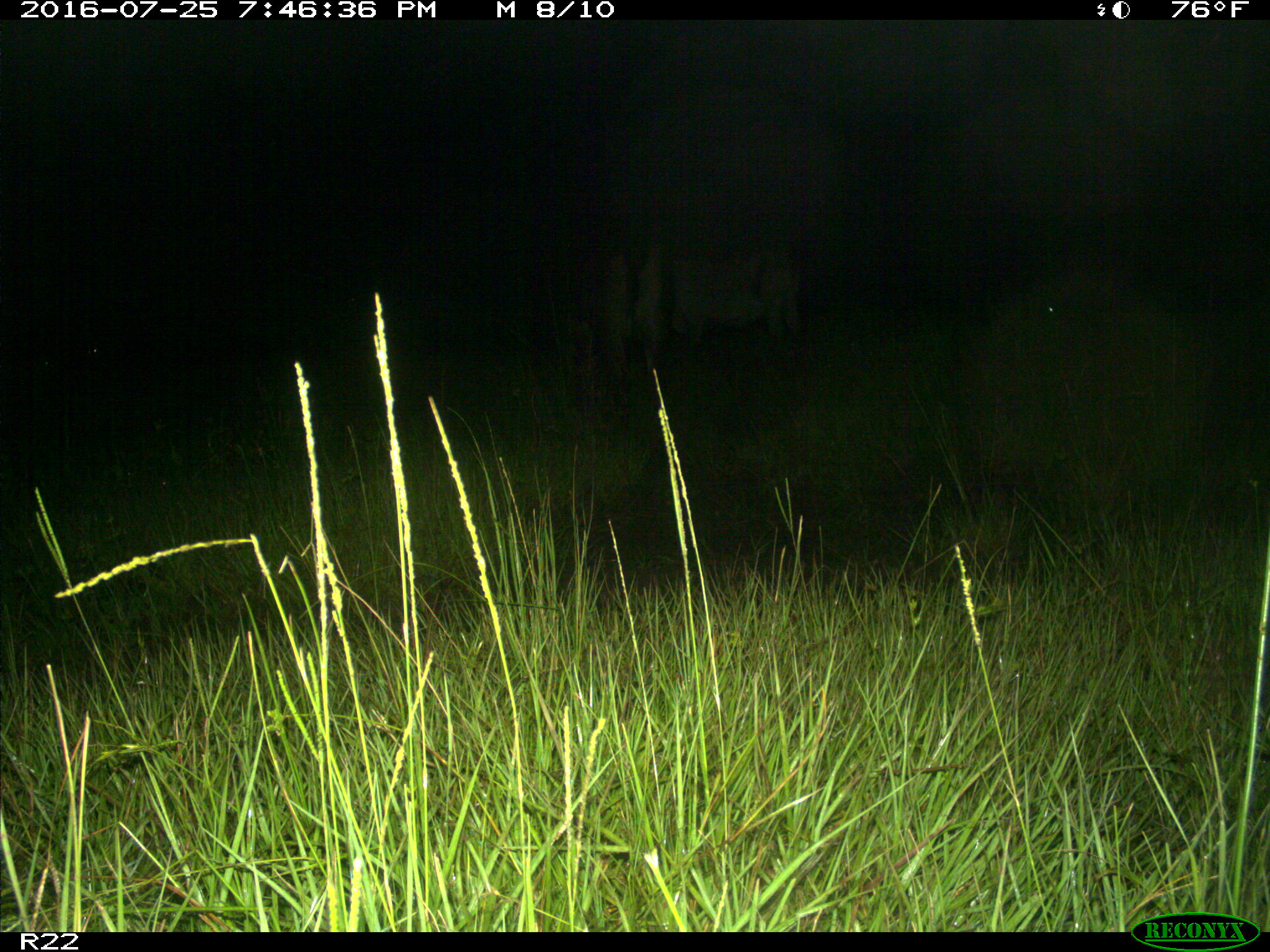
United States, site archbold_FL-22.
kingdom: Animalia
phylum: Chordata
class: Mammalia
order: Artiodactyla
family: Bovidae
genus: Bos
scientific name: Bos taurus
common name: domestic cow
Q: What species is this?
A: Bos taurus (domestic cow).